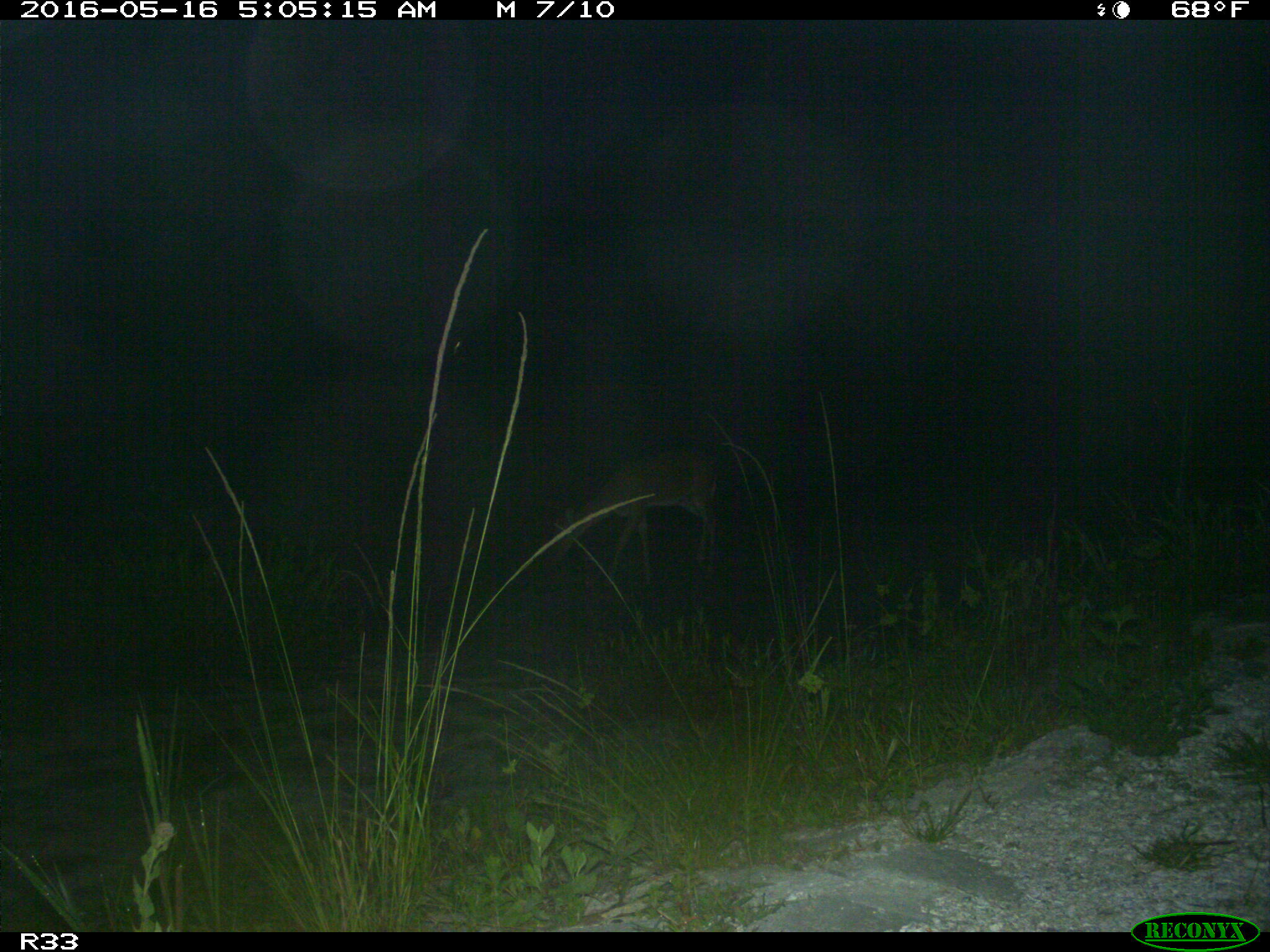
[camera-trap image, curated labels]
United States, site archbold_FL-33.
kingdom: Animalia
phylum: Chordata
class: Mammalia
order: Artiodactyla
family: Cervidae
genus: Odocoileus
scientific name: Odocoileus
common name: deer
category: unidentified deer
Unidentified deer (deer) (Odocoileus).